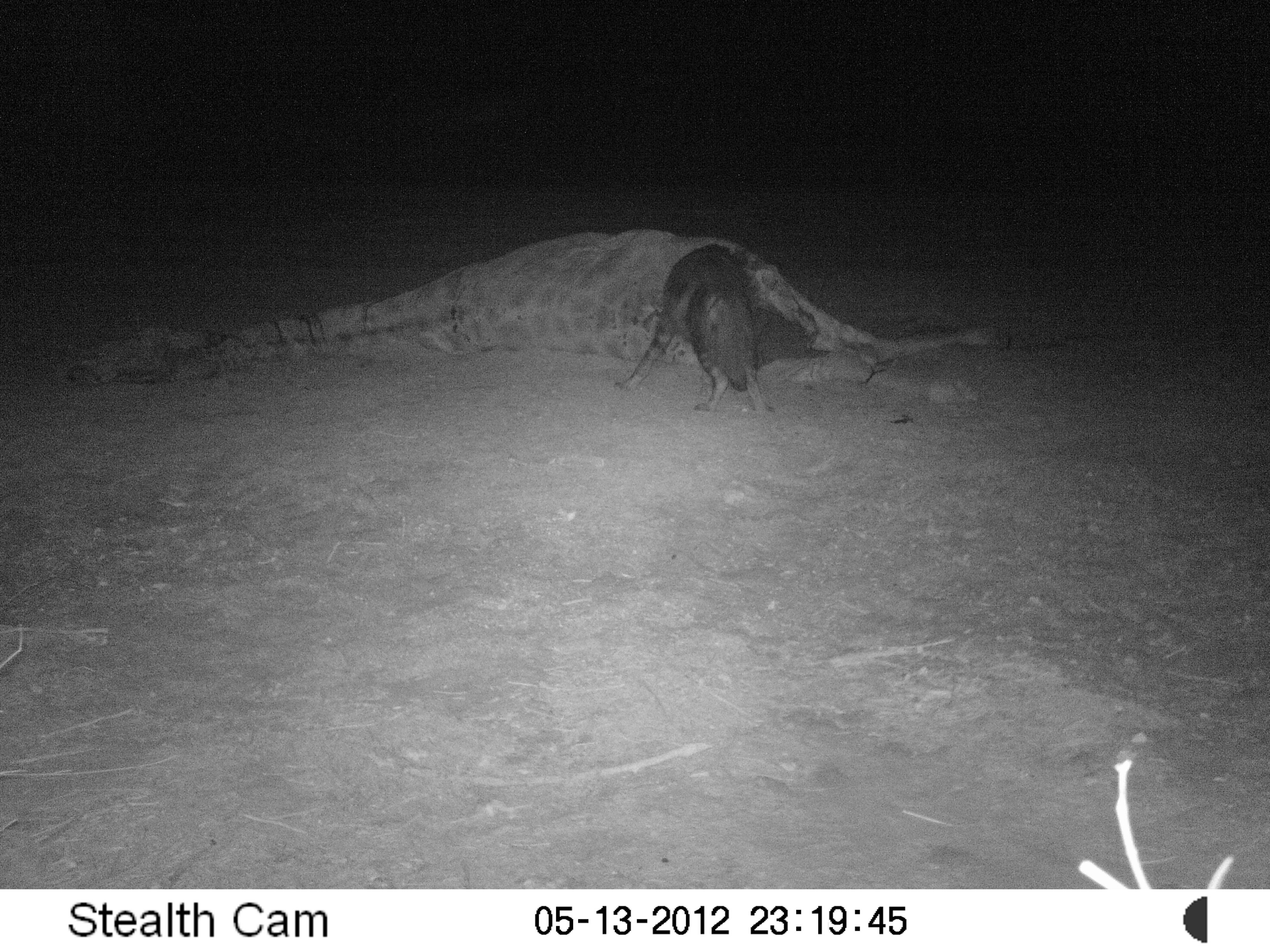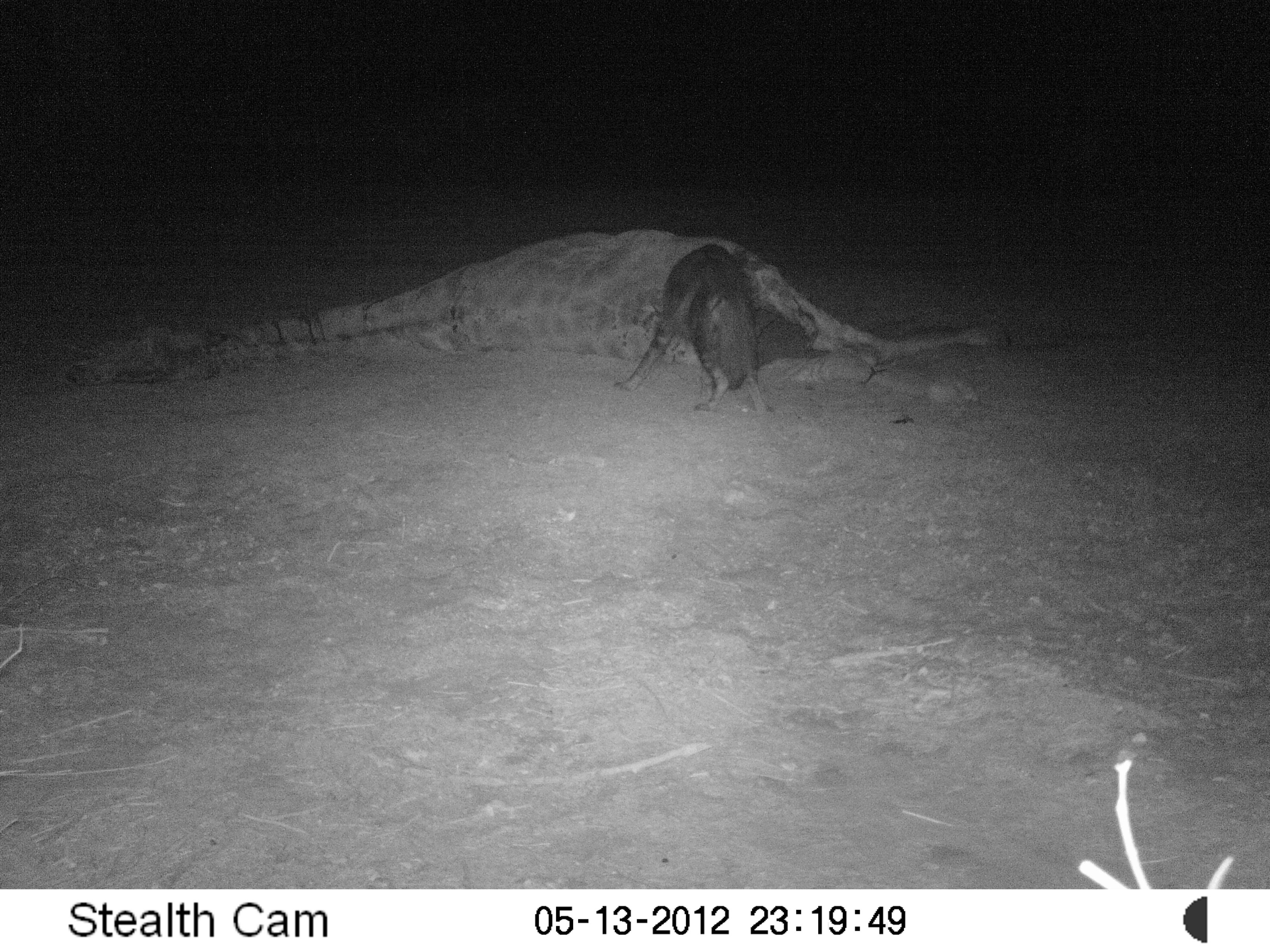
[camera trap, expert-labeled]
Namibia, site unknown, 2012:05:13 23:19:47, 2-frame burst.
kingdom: Animalia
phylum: Chordata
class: Mammalia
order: Carnivora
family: Hyaenidae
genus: Parahyaena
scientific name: Parahyaena brunnea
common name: brown hyena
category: hyaena brunnea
Hyaena brunnea (brown hyena) (Parahyaena brunnea).